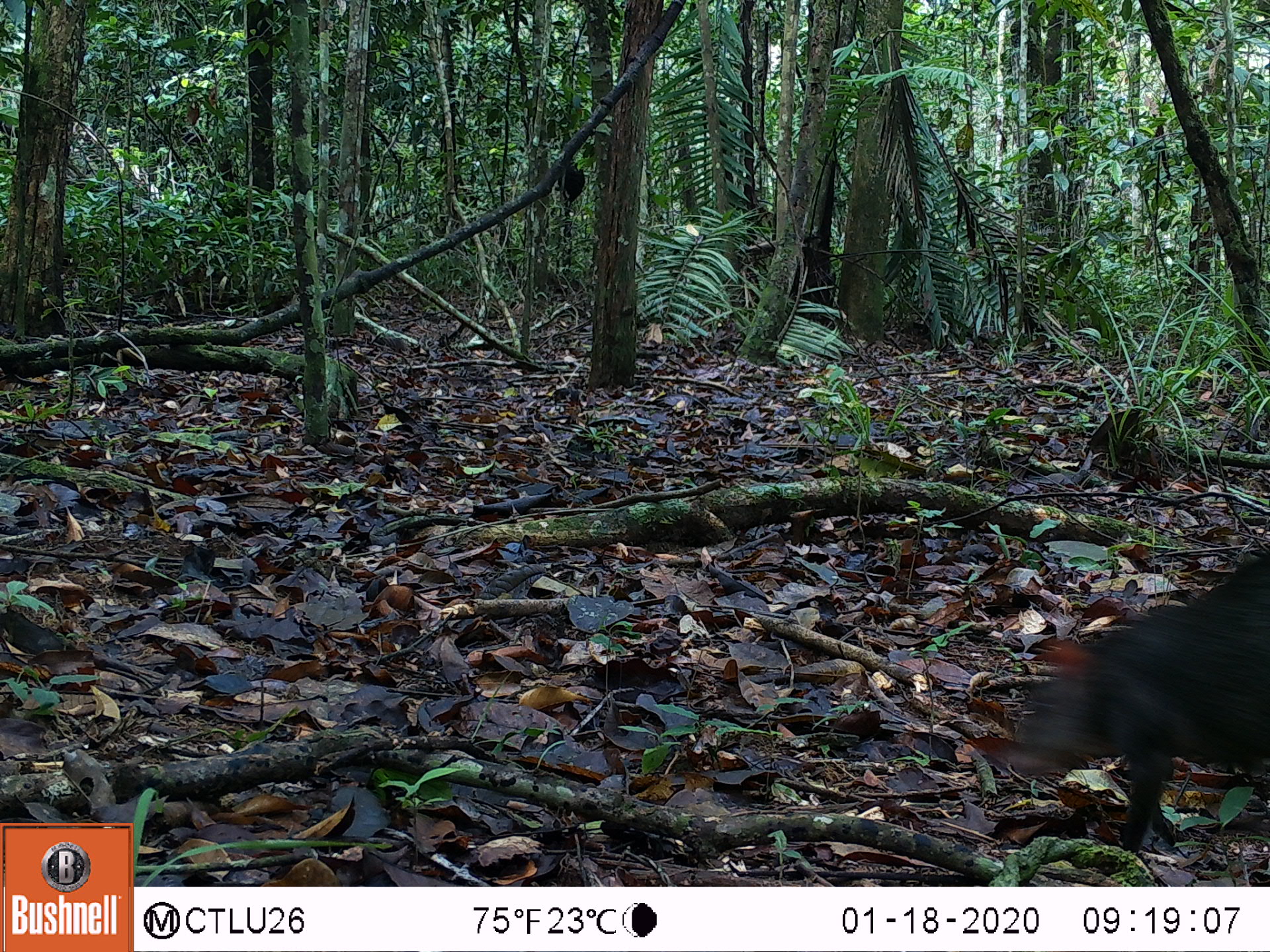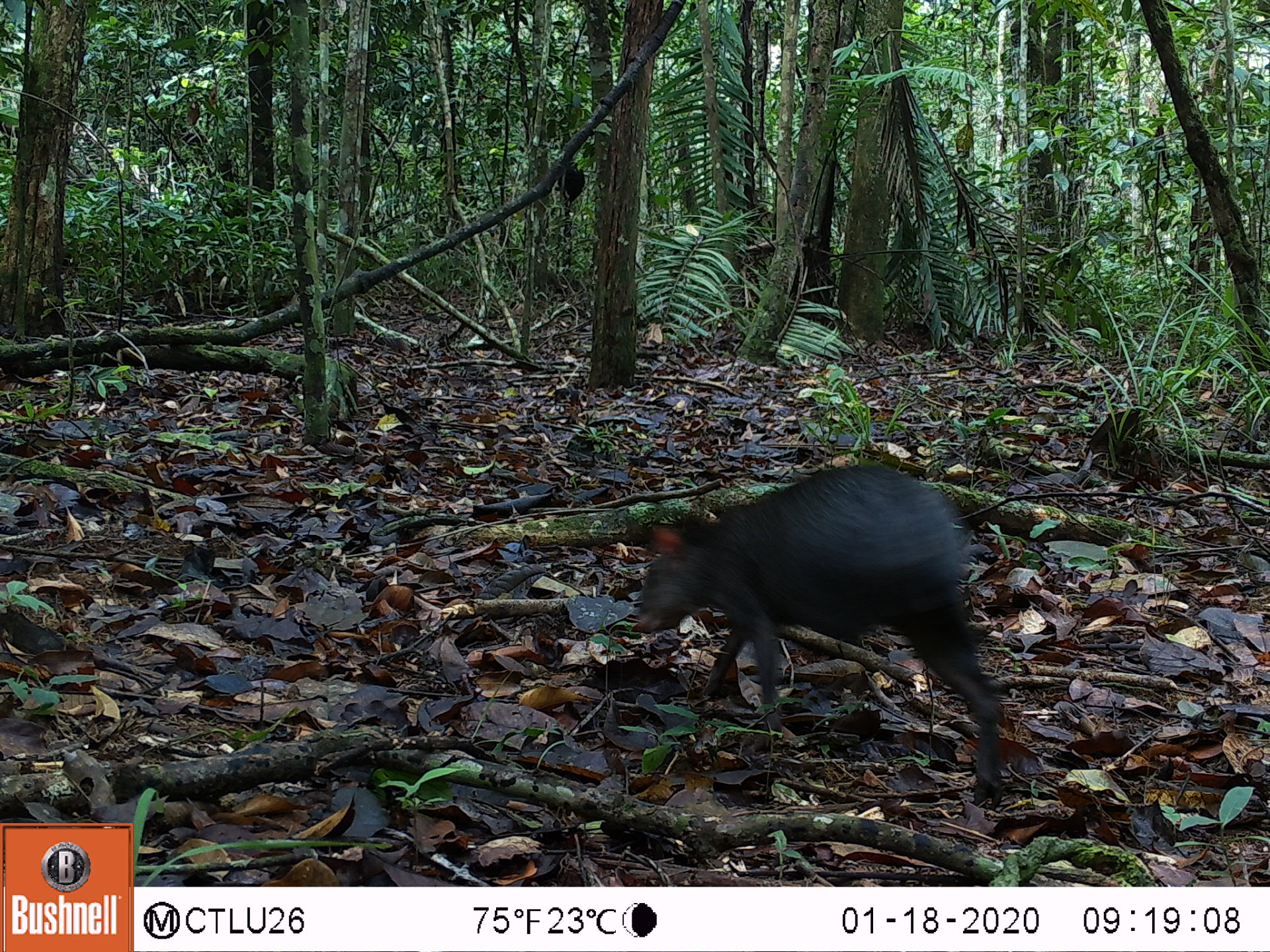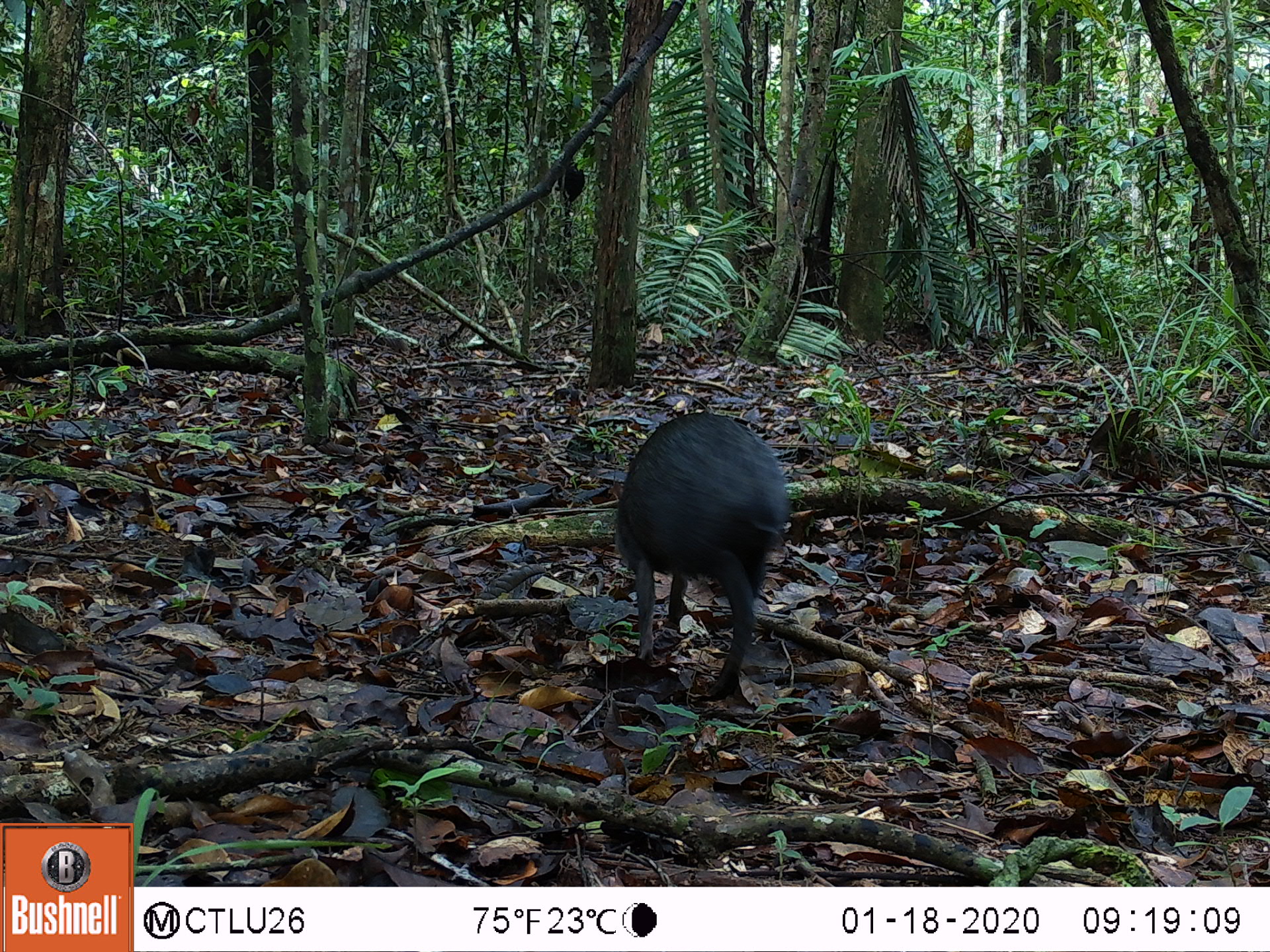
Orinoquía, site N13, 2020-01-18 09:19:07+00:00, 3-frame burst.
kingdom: Animalia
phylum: Chordata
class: Mammalia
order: Rodentia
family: Dasyproctidae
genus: Dasyprocta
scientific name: Dasyprocta fuliginosa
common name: black agouti